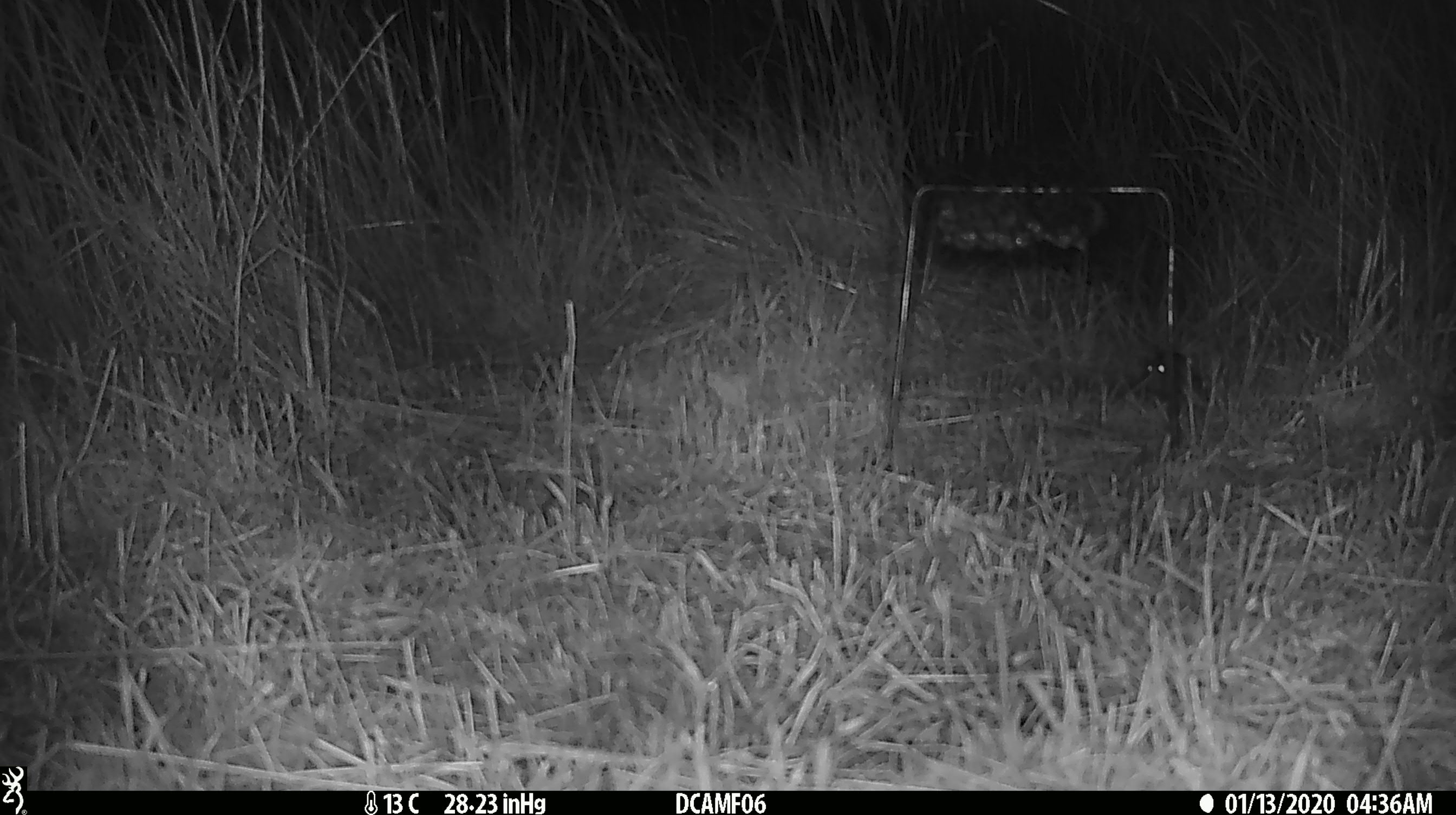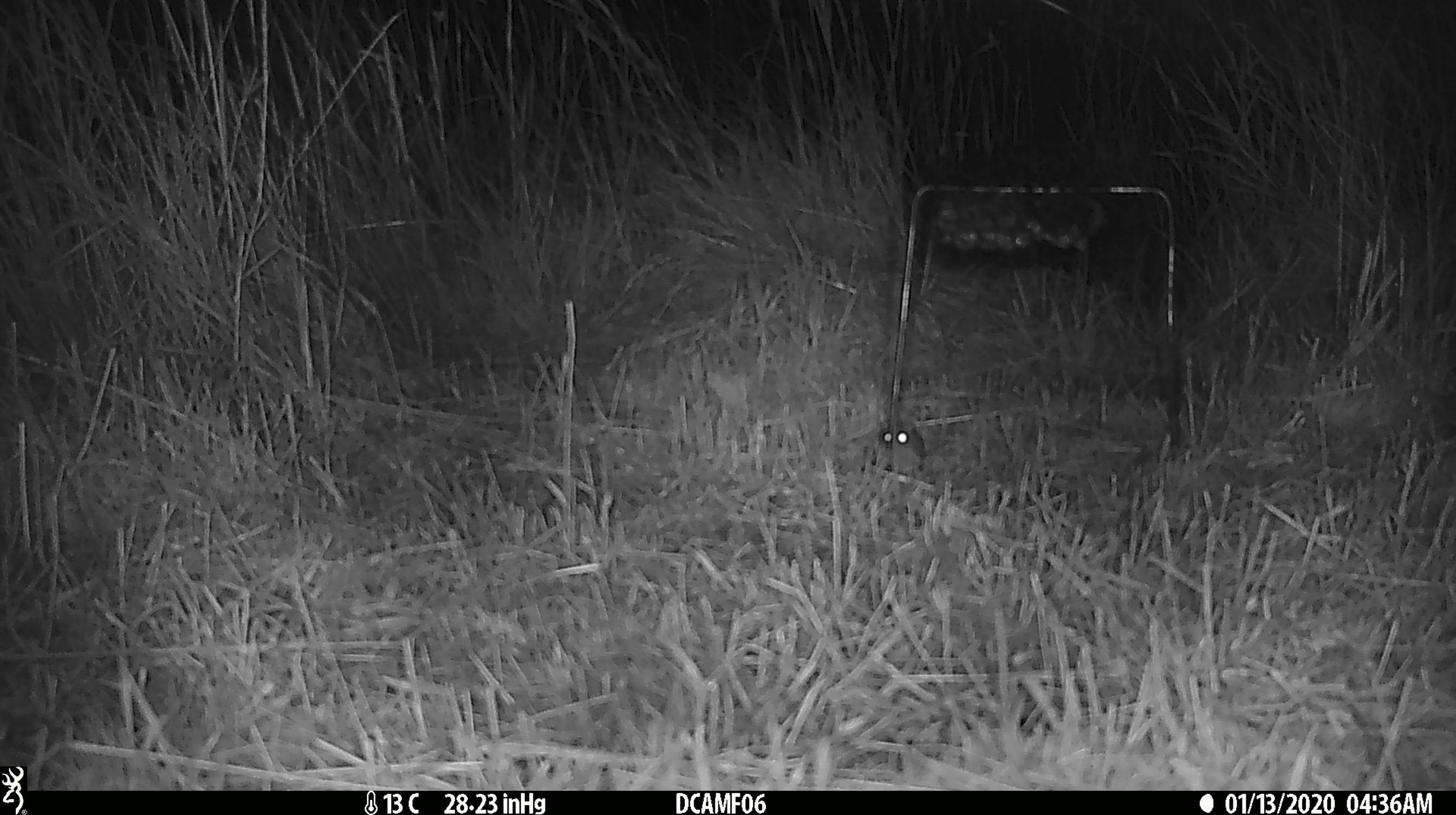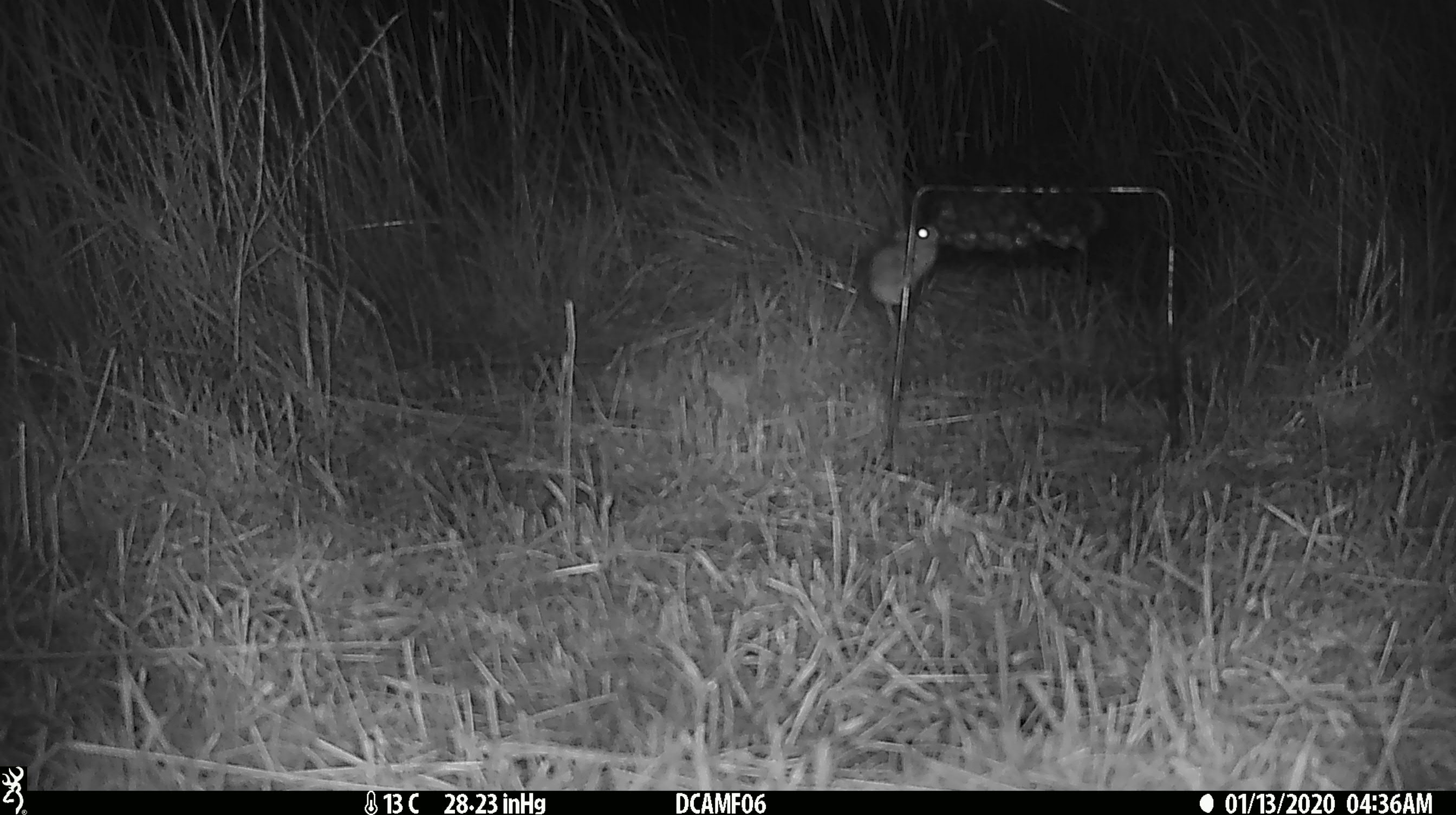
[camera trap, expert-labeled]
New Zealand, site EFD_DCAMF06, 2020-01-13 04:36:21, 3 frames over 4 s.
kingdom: Animalia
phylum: Chordata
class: Mammalia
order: Rodentia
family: Muridae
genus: Mus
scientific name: Mus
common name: mouse